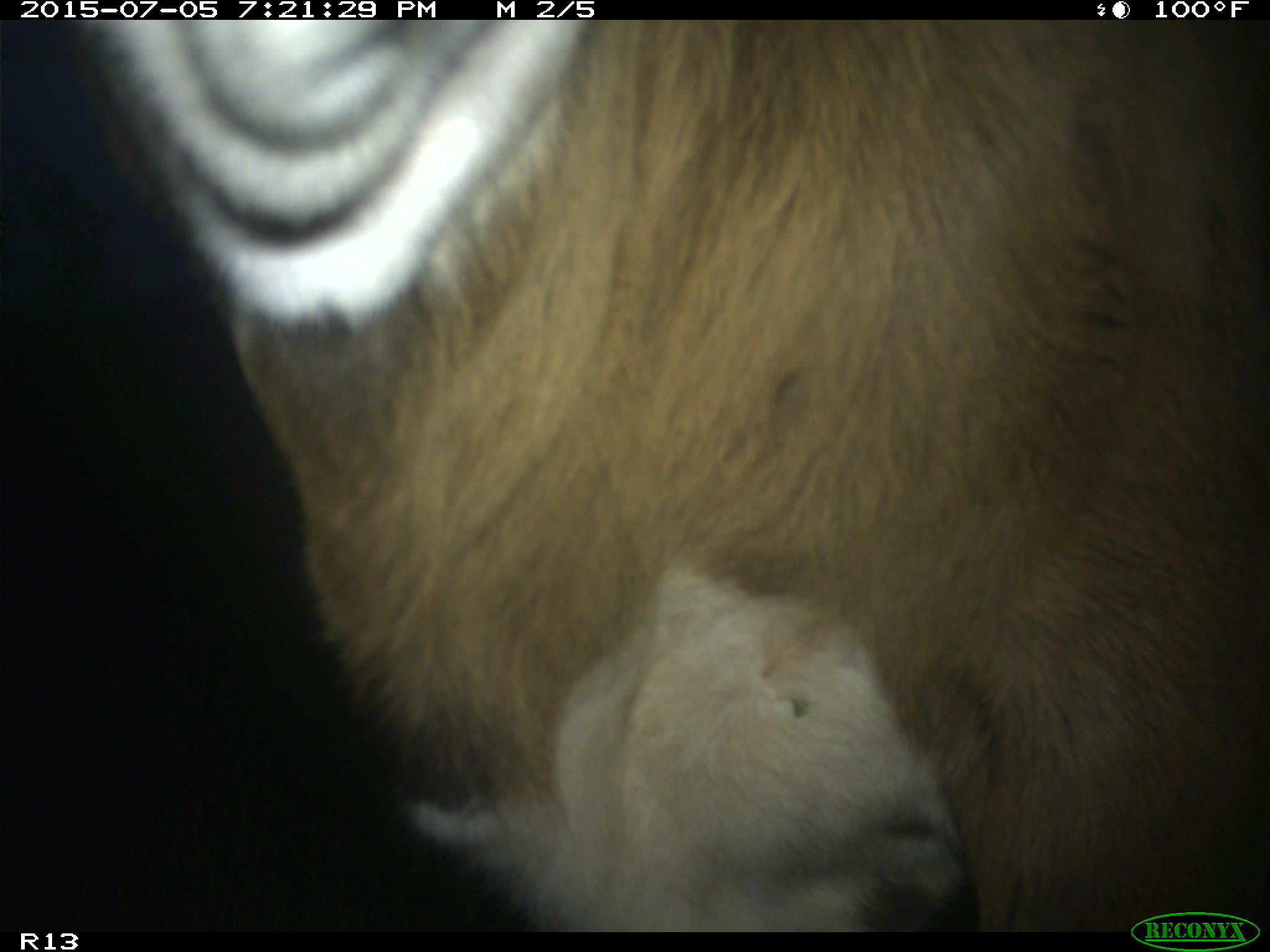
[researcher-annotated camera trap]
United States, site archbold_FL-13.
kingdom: Animalia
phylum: Chordata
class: Mammalia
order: Artiodactyla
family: Bovidae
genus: Bos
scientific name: Bos taurus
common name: domestic cow